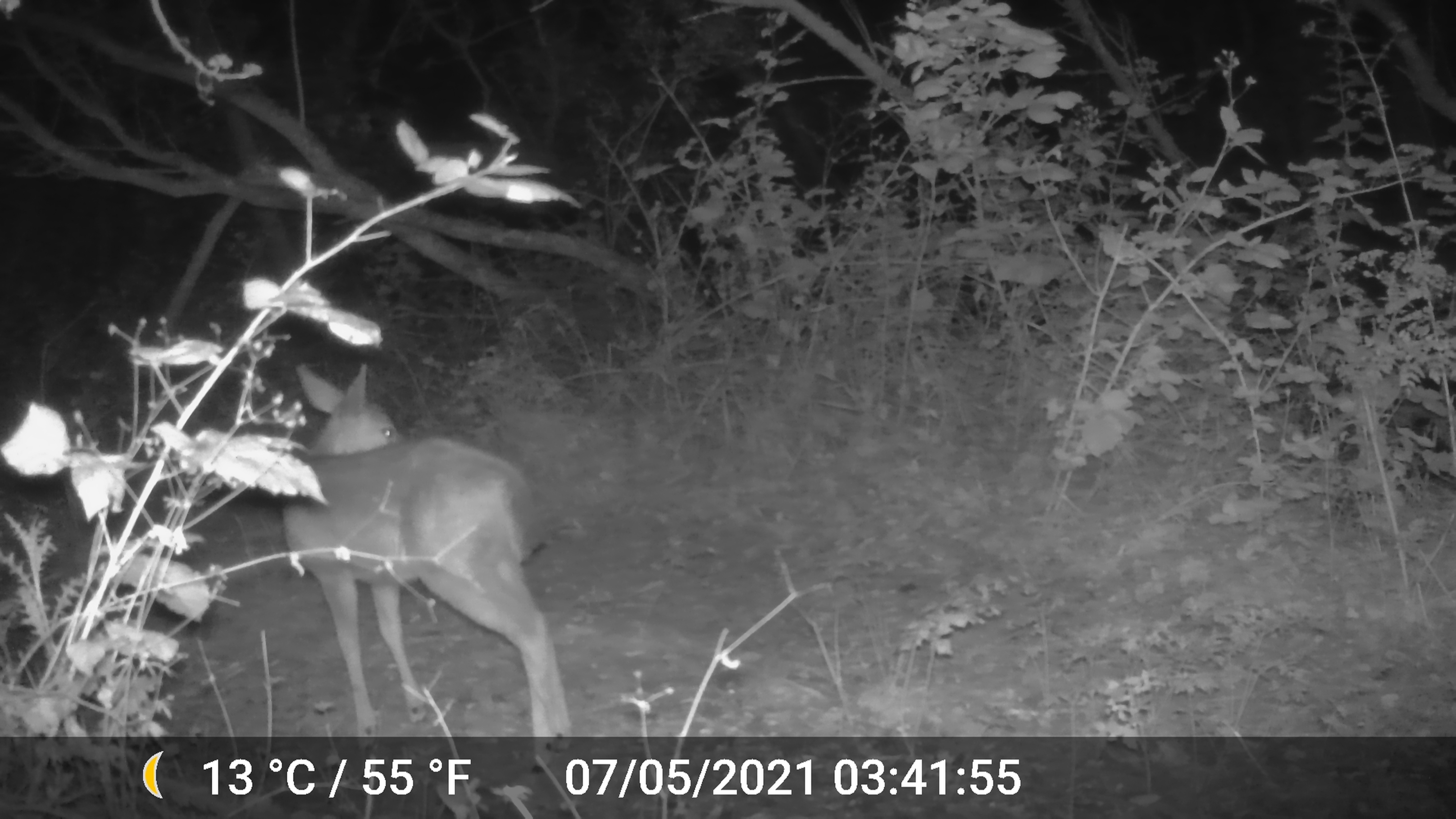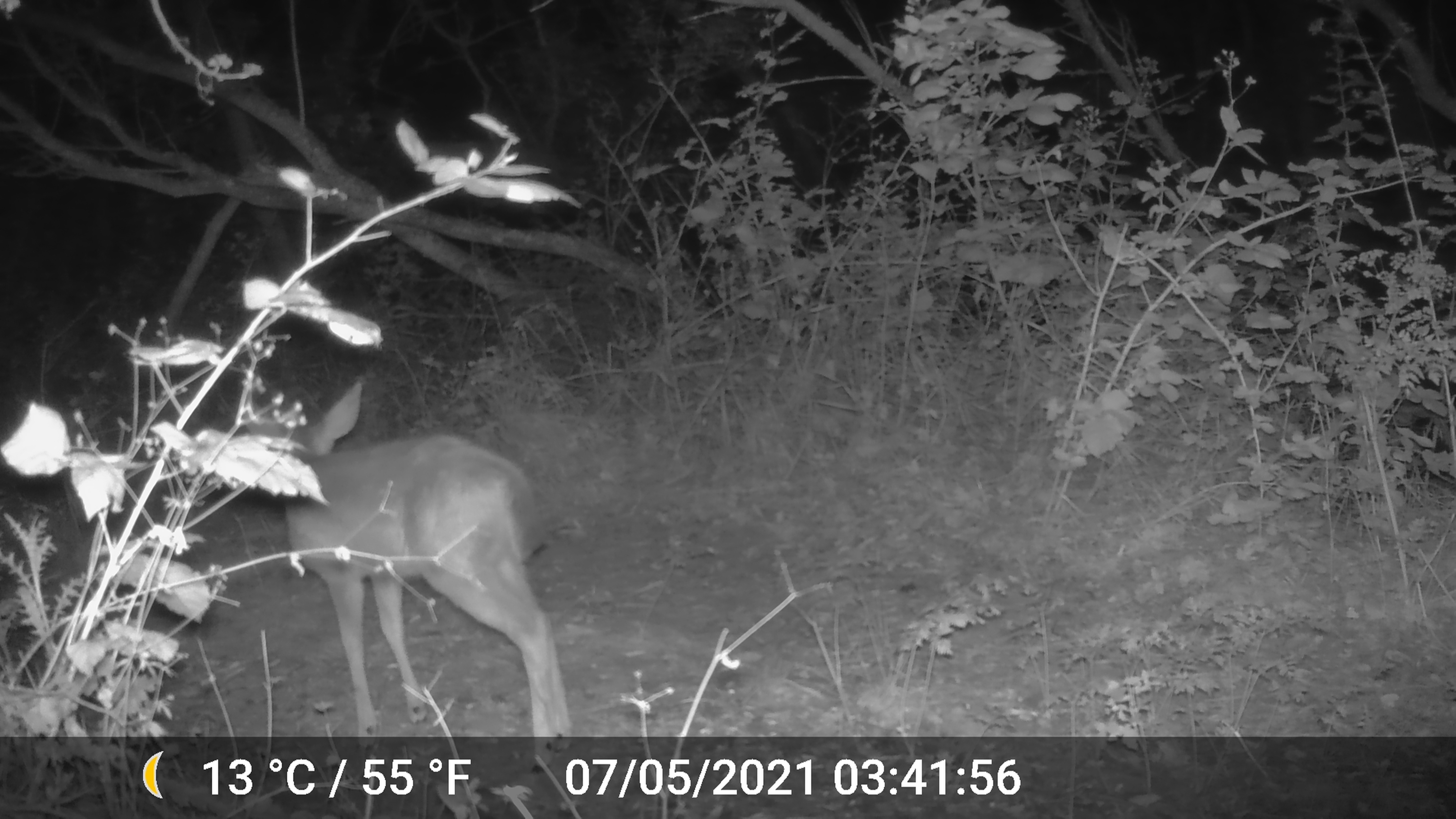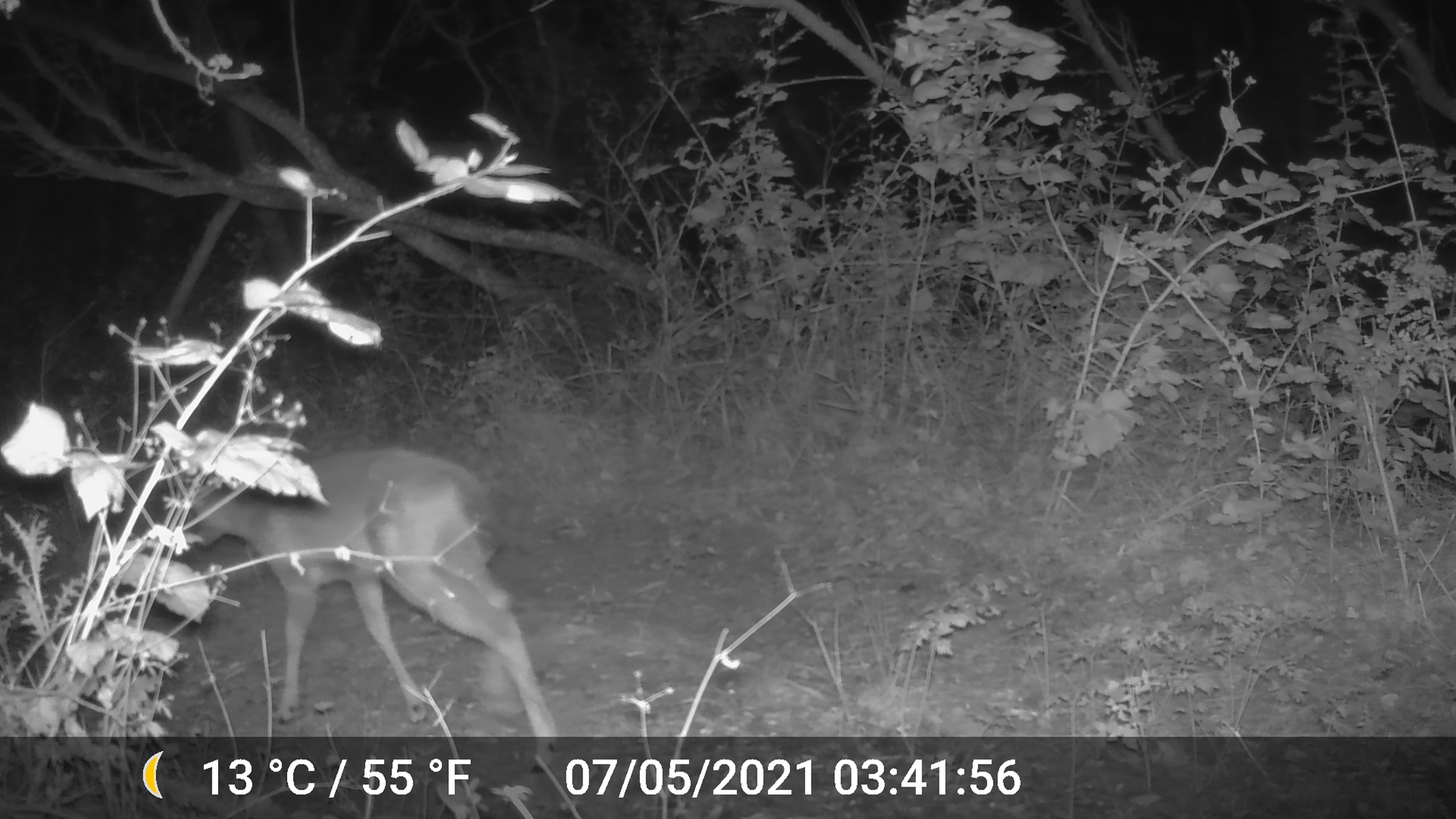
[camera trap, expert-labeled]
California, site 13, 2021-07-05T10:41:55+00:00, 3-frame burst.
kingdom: Animalia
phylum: Chordata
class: Mammalia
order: Artiodactyla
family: Cervidae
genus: Odocoileus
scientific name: Odocoileus hemionus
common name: mule deer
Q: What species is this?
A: Mule deer (Odocoileus hemionus).